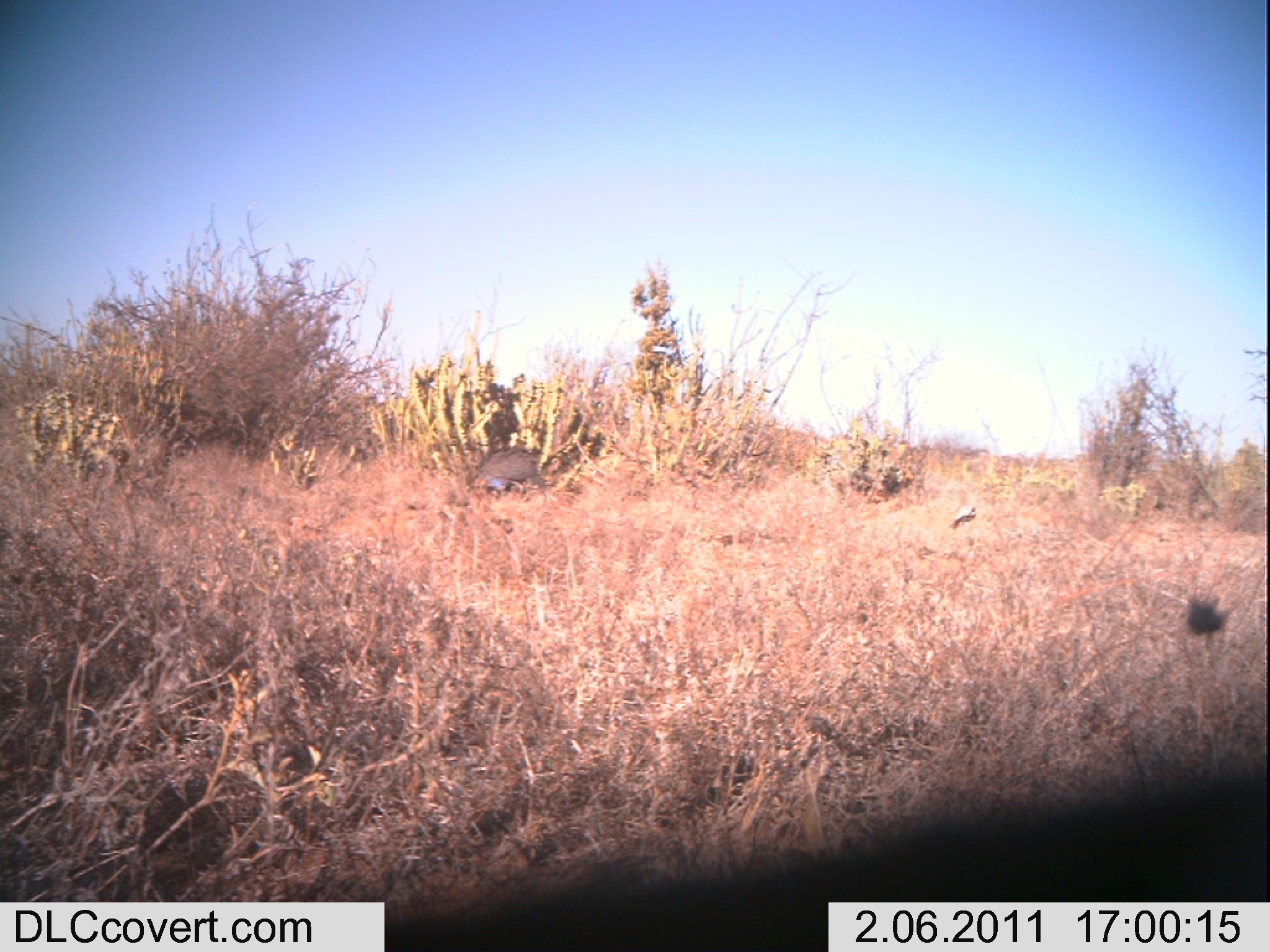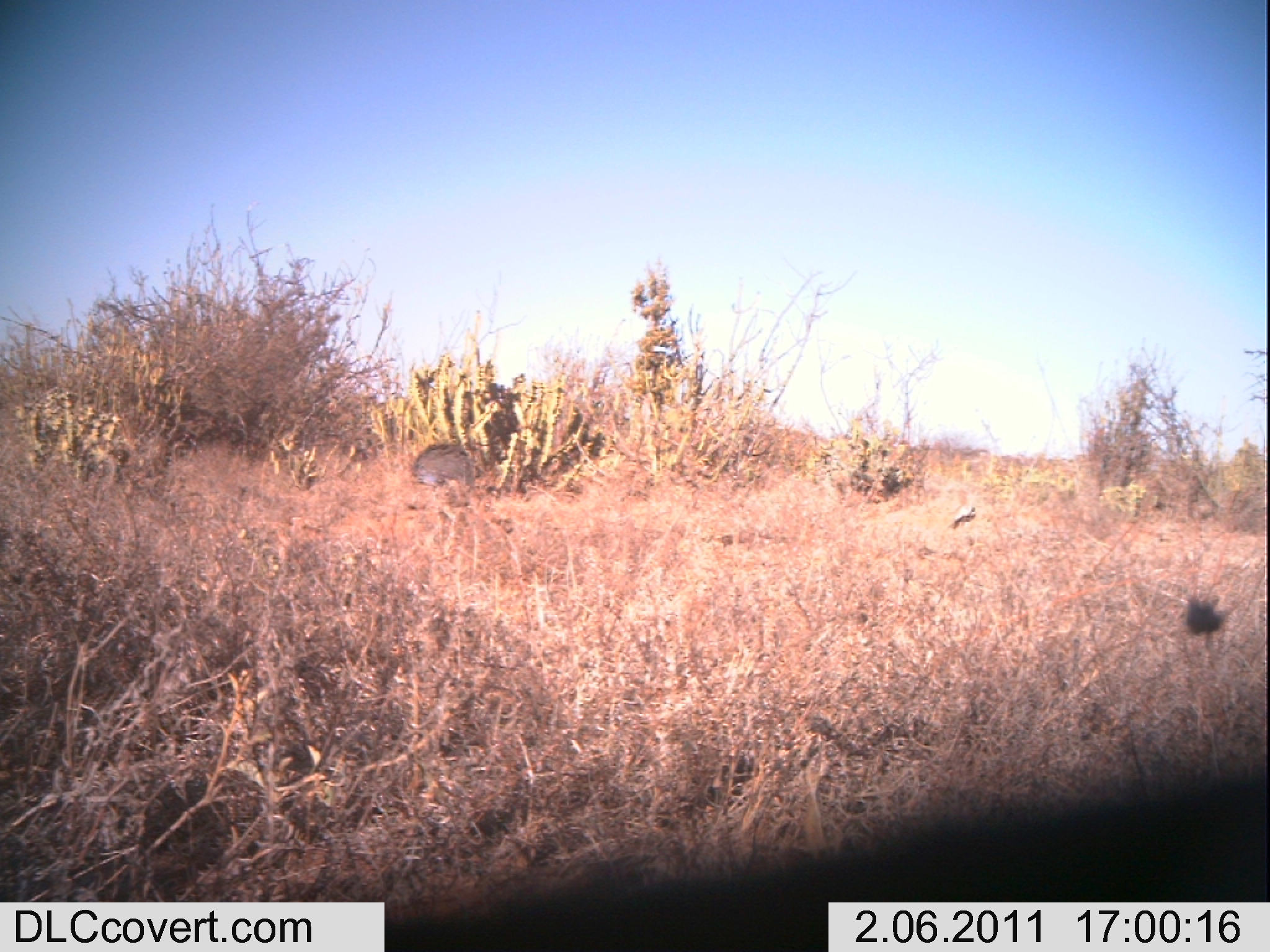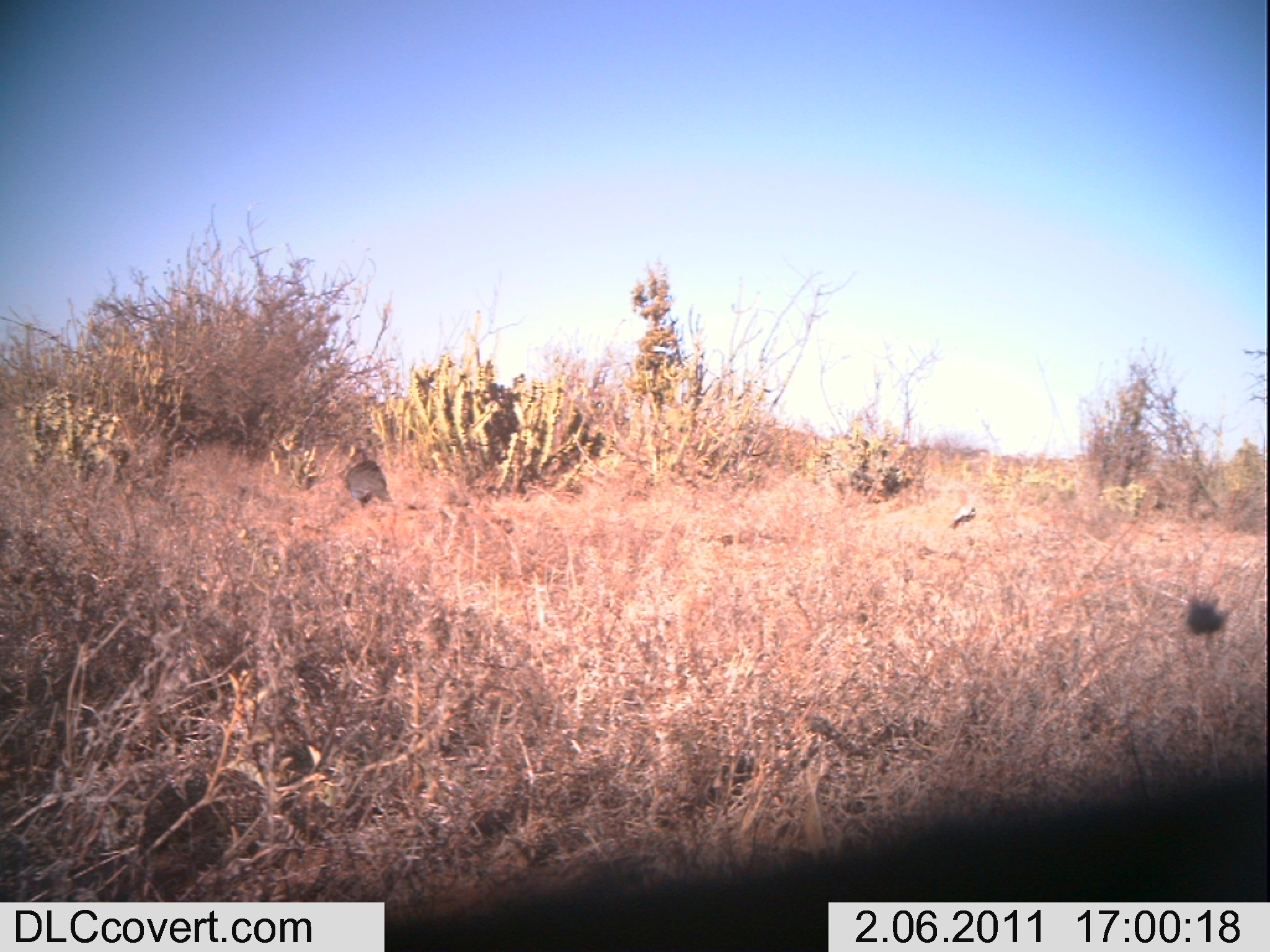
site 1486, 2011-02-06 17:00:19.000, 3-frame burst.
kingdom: Animalia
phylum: Chordata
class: Aves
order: Galliformes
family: Numididae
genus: Acryllium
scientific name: Acryllium vulturinum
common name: vulturine guineafowl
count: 1